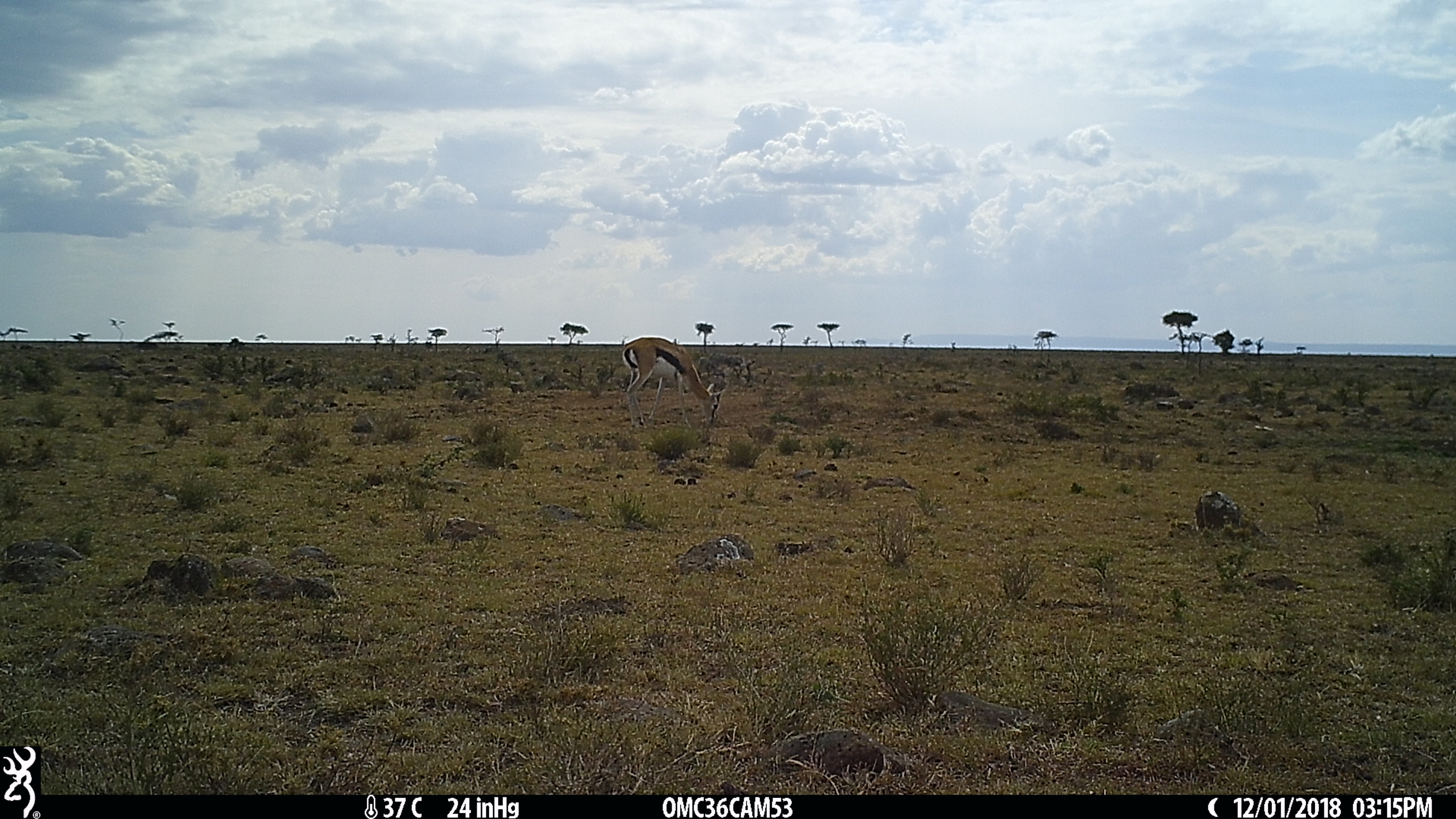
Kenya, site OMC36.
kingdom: Animalia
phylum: Chordata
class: Mammalia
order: Artiodactyla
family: Bovidae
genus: Eudorcas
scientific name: Eudorcas thomsonii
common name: thomon's gazelle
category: gazelle thomsons